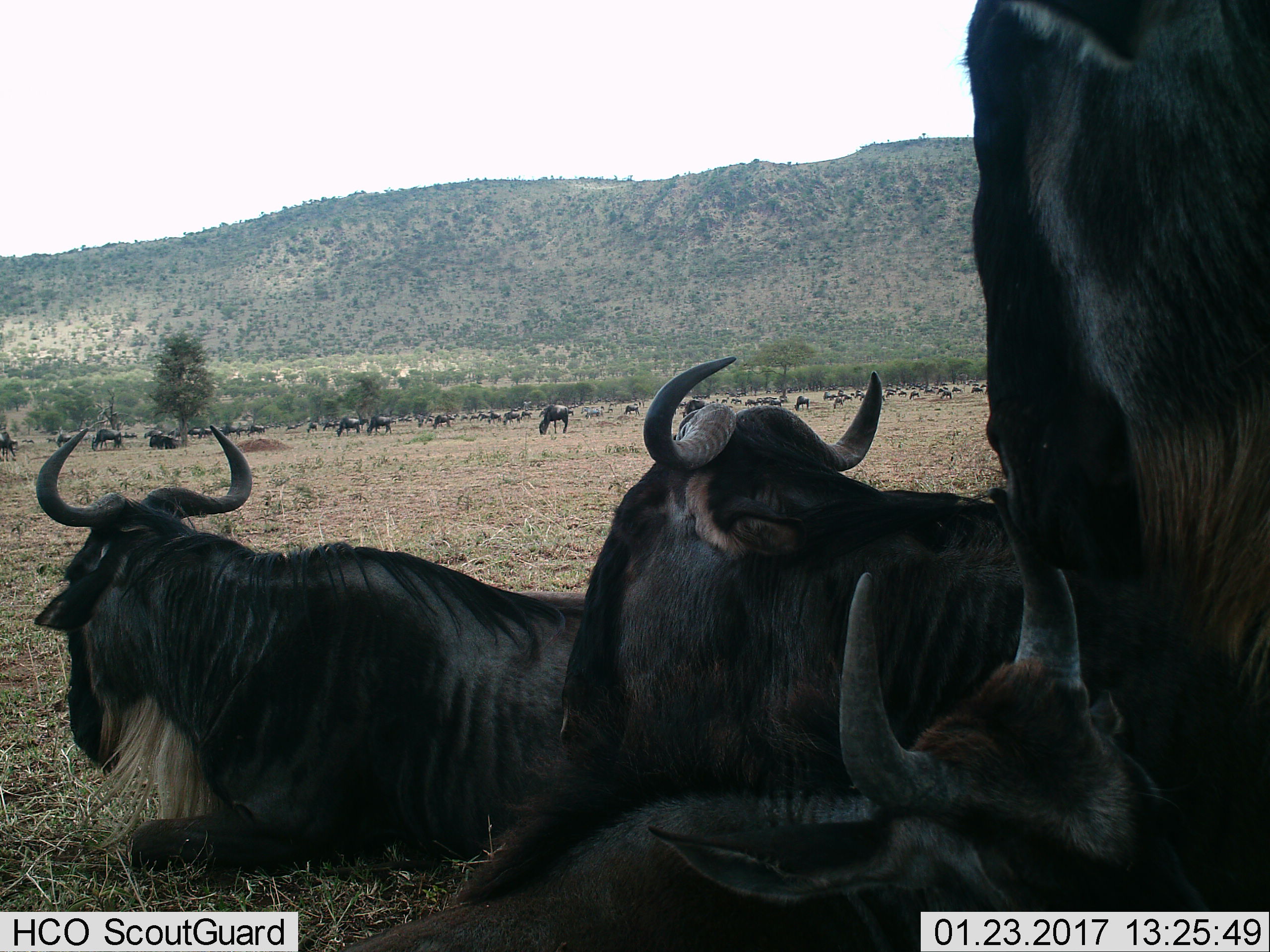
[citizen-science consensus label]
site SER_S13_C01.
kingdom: Animalia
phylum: Chordata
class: Mammalia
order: Artiodactyla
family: Bovidae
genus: Connochaetes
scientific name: Connochaetes taurinus taurinus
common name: blue wildebeest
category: wildebeestblue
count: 11-50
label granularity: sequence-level